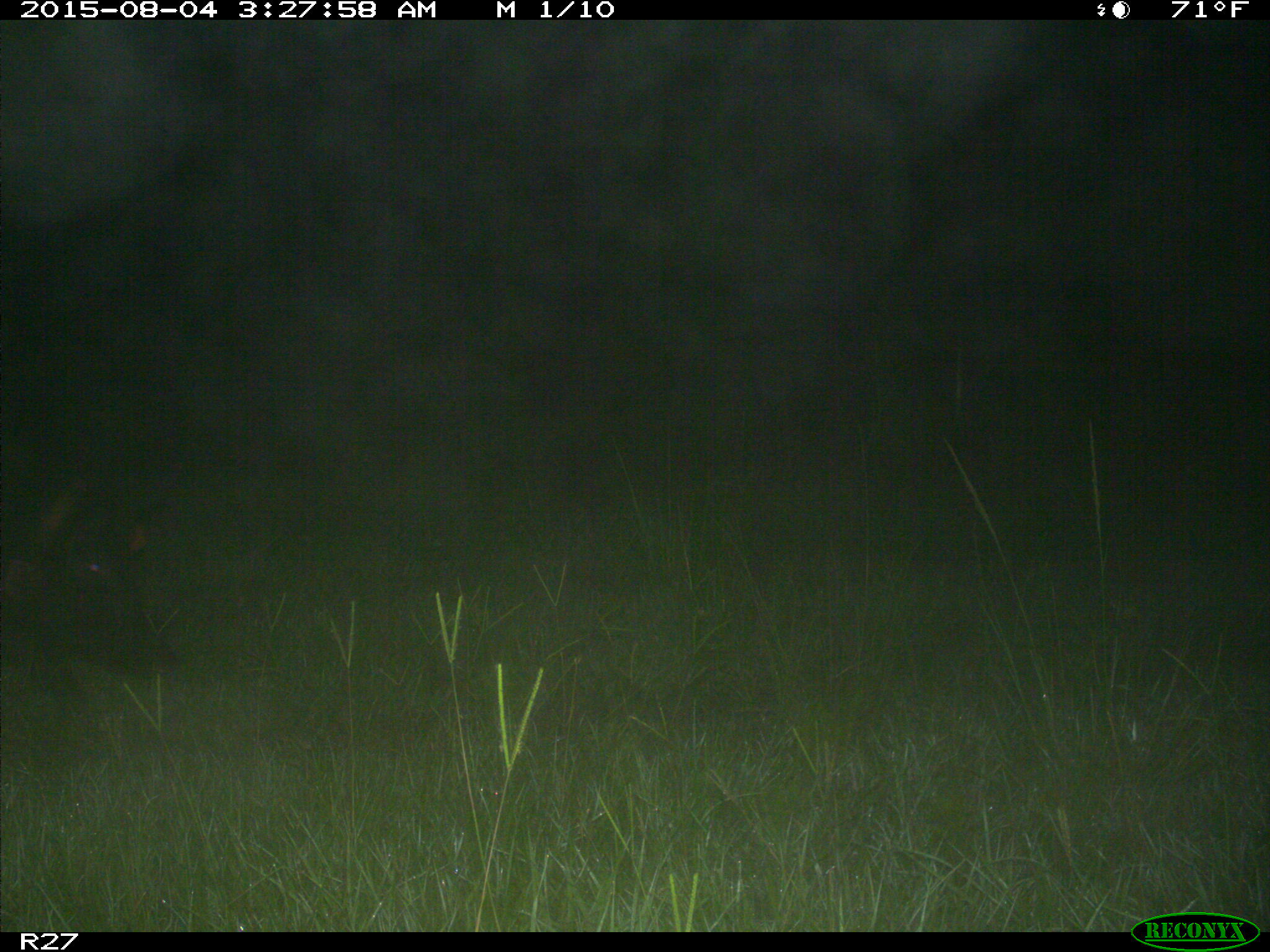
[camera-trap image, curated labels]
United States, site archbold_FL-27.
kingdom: Animalia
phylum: Chordata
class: Mammalia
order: Artiodactyla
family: Suidae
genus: Sus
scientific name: Sus scrofa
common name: wild boar